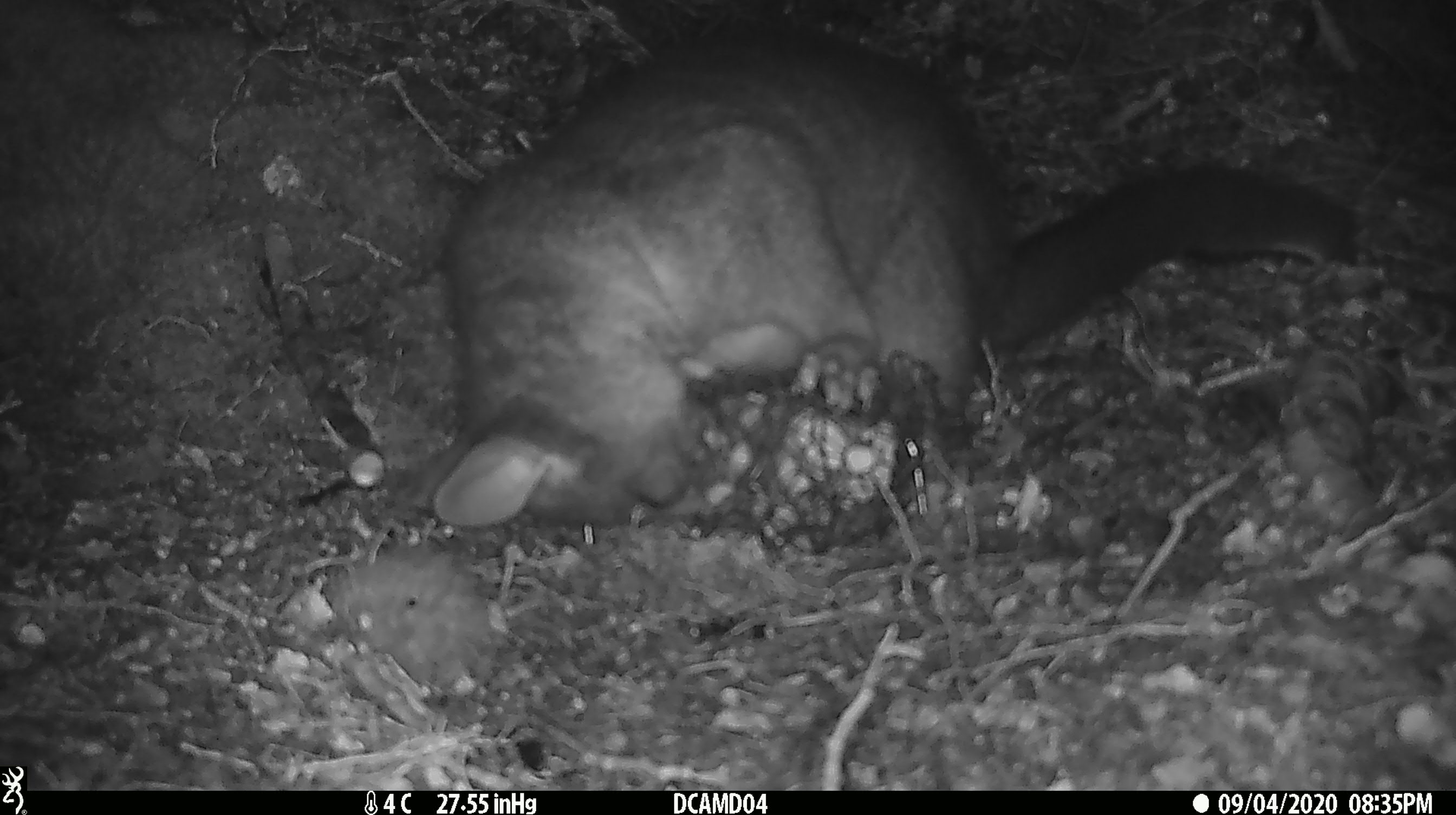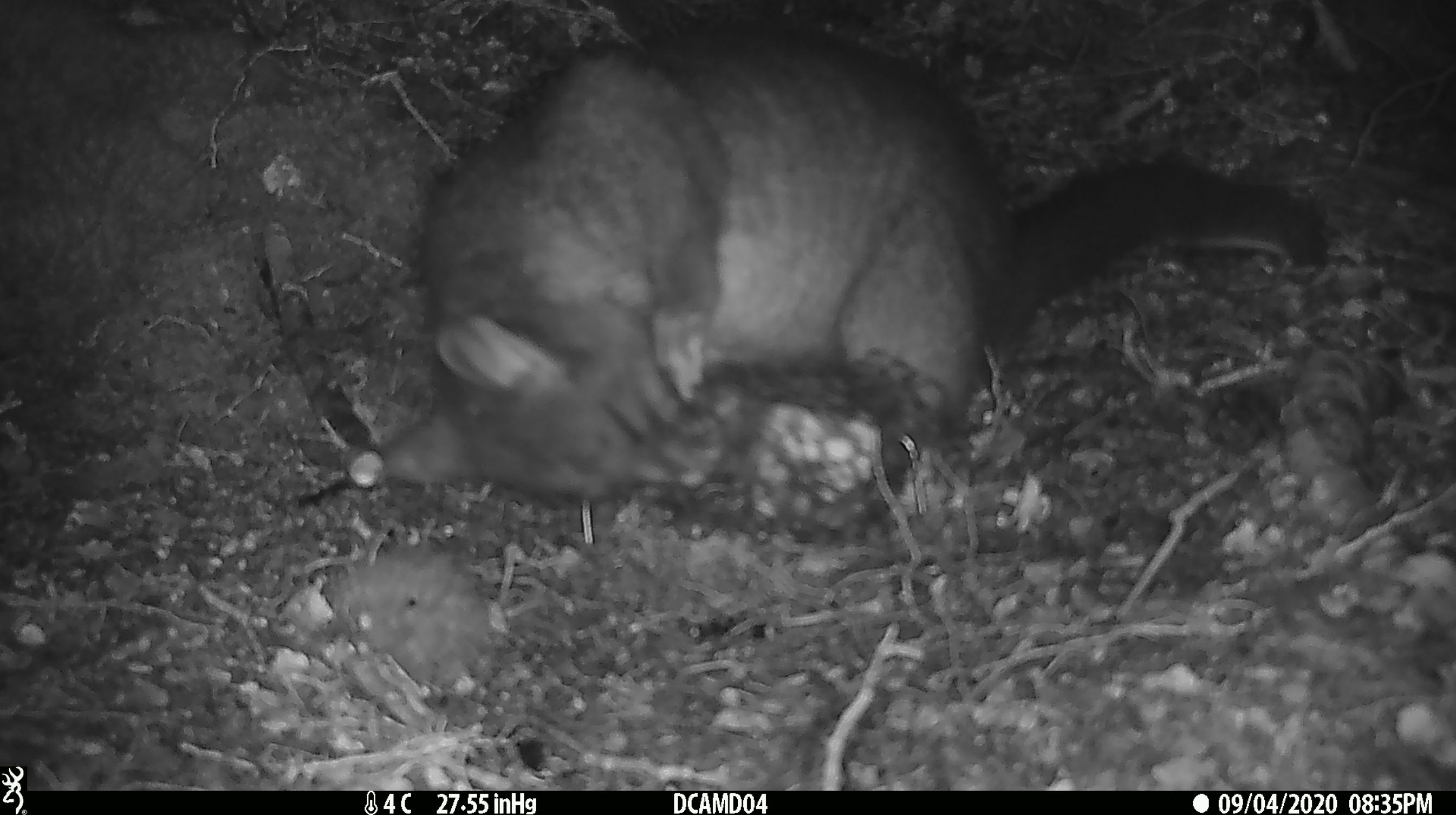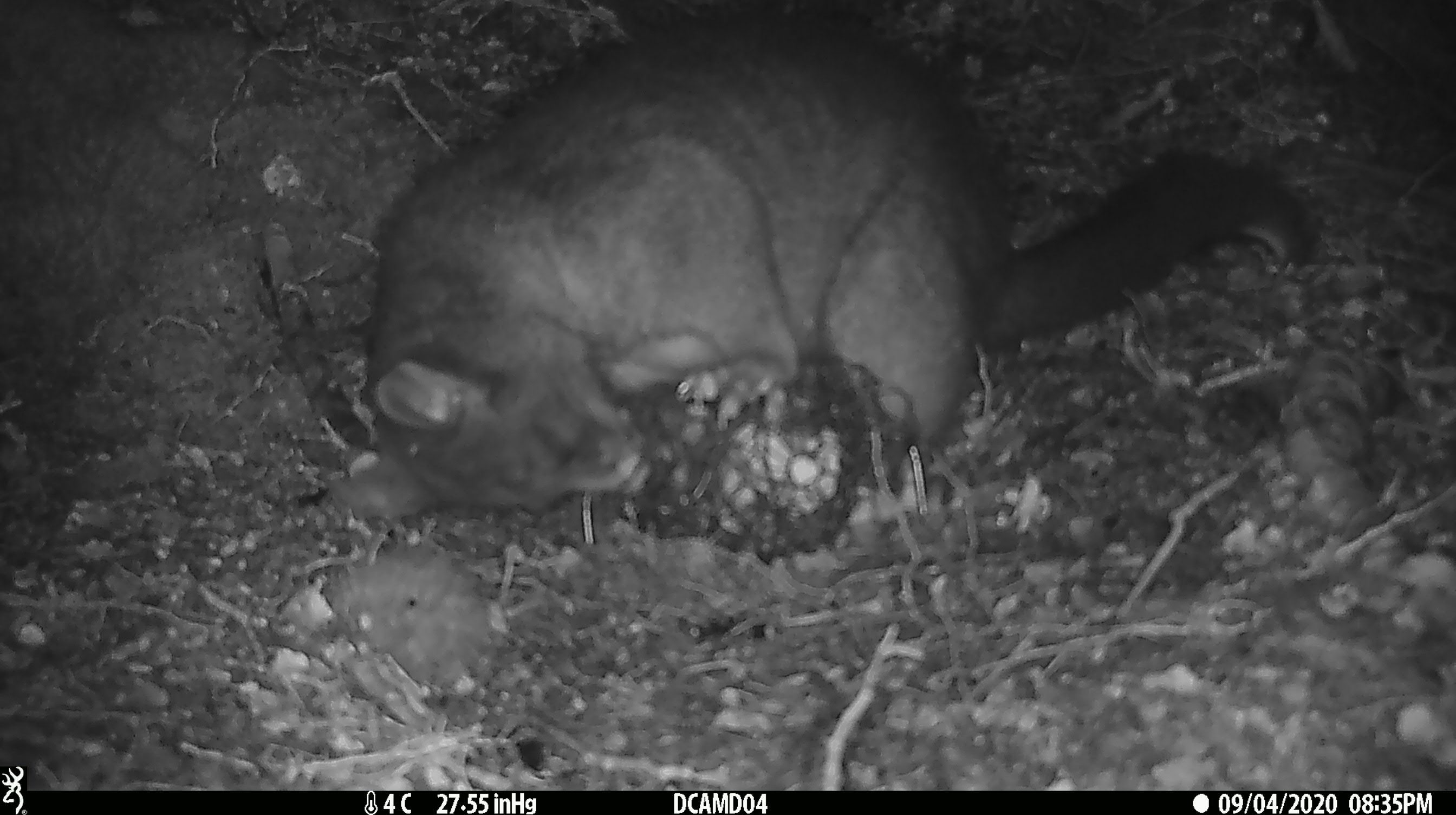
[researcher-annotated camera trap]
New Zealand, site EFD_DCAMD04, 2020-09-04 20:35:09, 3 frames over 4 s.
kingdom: Animalia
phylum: Chordata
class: Mammalia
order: Diprotodontia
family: Phalangeridae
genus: Trichosurus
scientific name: Trichosurus vulpecula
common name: common brushtail possum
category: possum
Possum (common brushtail possum) (Trichosurus vulpecula).